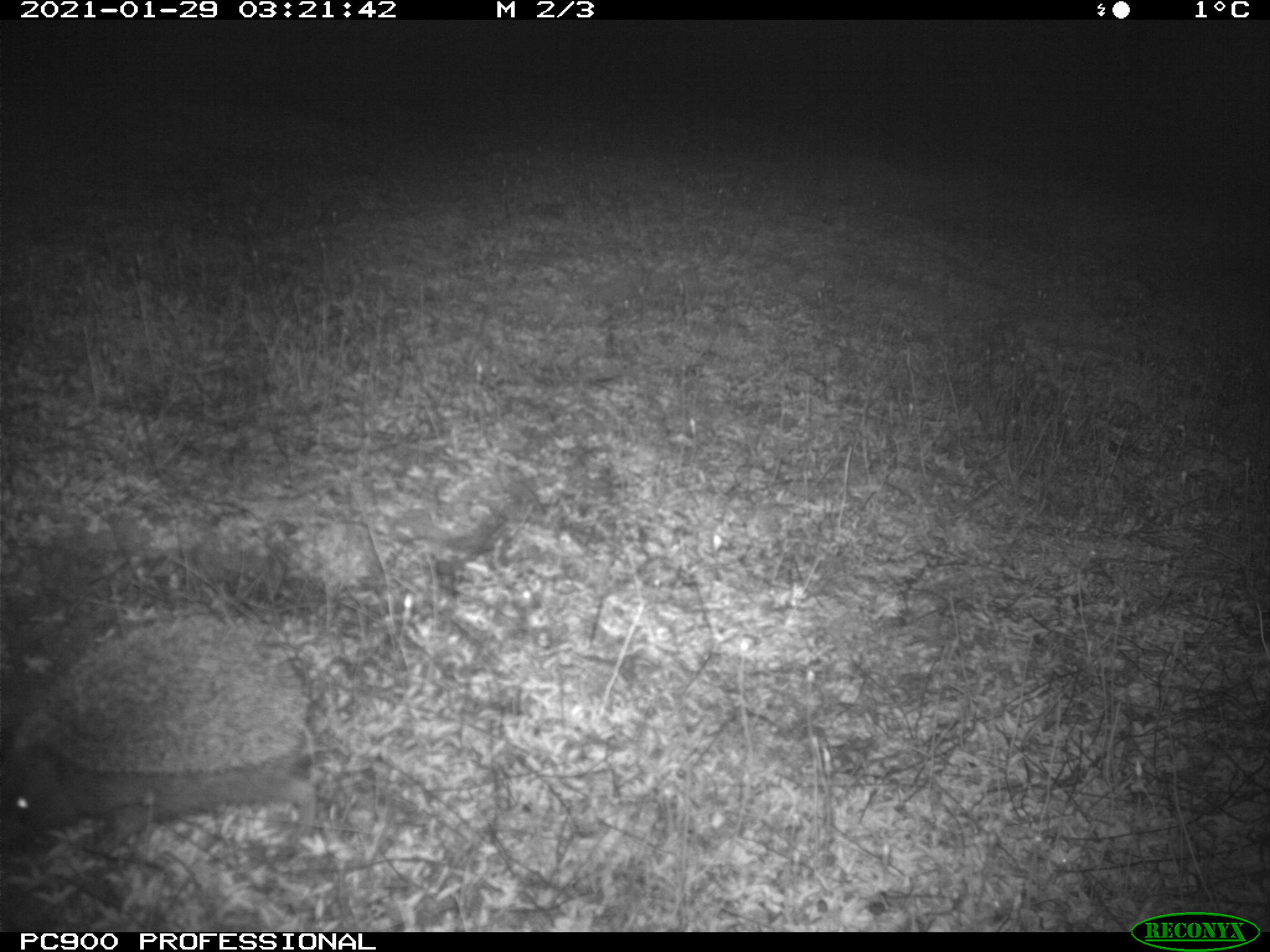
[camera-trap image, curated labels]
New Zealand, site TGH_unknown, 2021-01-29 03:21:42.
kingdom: Animalia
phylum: Chordata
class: Mammalia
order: Eulipotyphla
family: Erinaceidae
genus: Erinaceus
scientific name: Erinaceus europaeus europaeus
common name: european hedgehog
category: hedgehog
Hedgehog (european hedgehog) (Erinaceus europaeus europaeus).